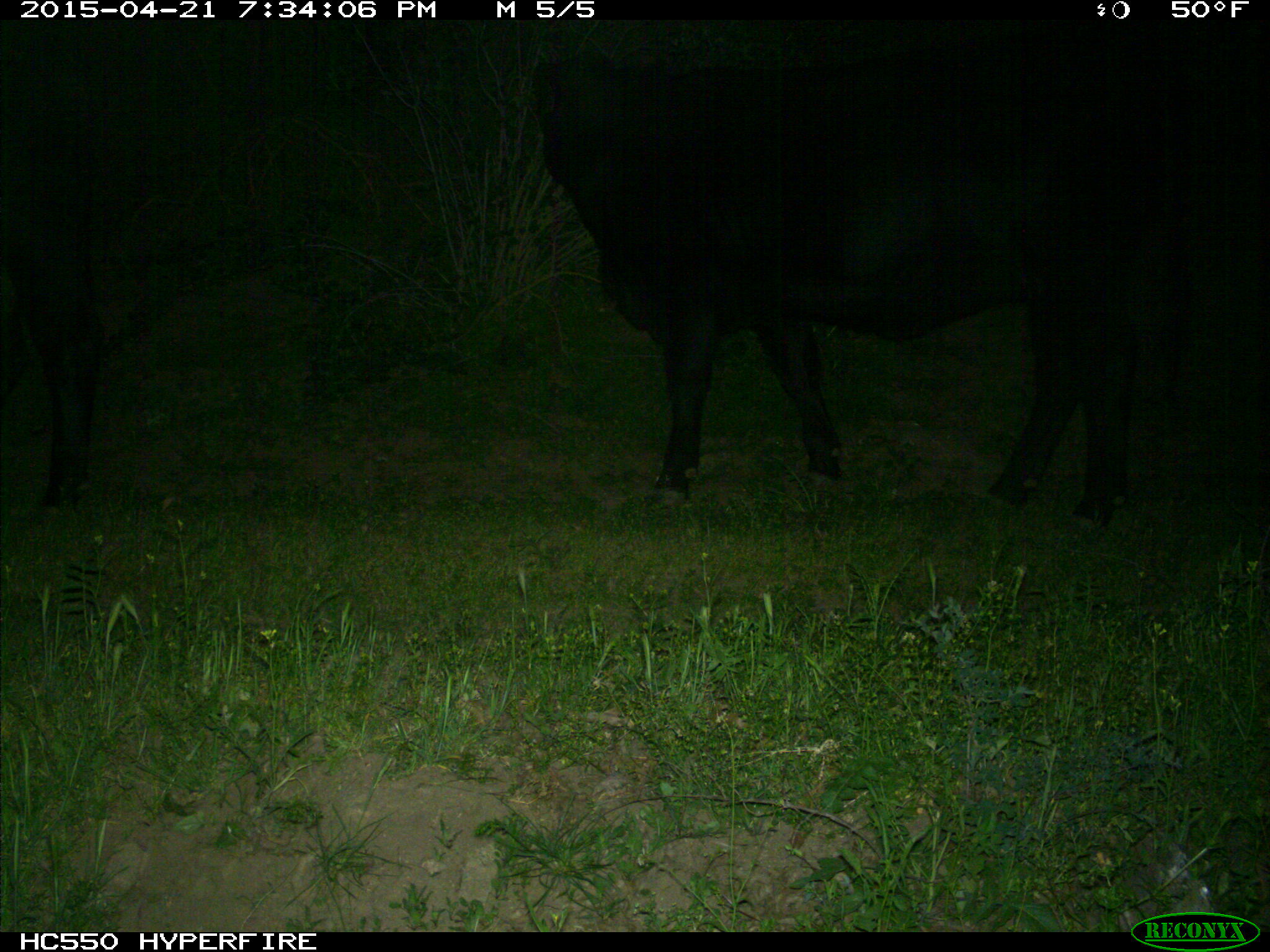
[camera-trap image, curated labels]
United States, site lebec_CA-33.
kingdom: Animalia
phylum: Chordata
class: Mammalia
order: Artiodactyla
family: Bovidae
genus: Bos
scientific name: Bos taurus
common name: domestic cow